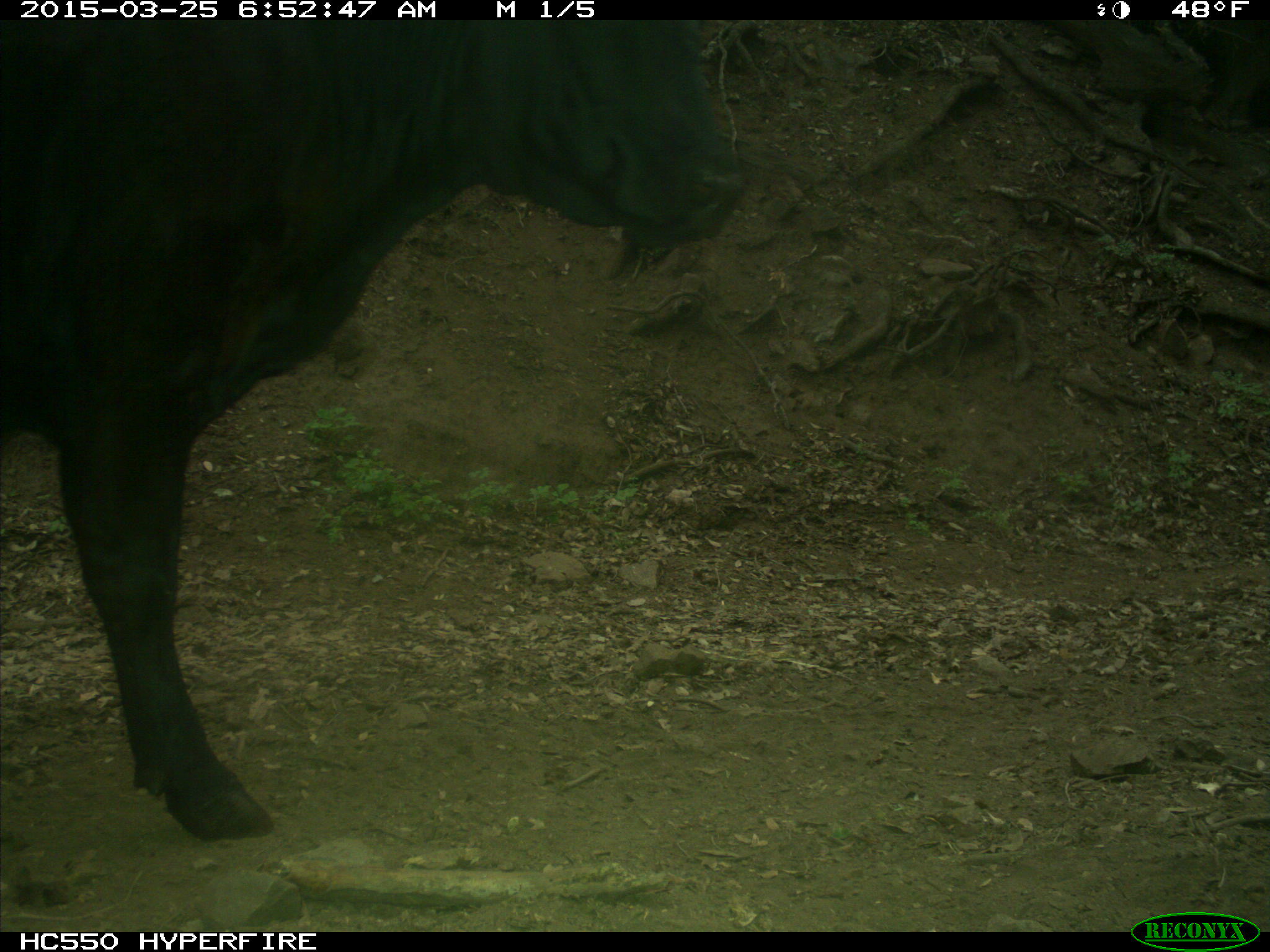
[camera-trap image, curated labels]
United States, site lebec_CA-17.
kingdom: Animalia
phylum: Chordata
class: Mammalia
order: Artiodactyla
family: Bovidae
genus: Bos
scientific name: Bos taurus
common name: domestic cow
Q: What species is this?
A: Bos taurus (domestic cow).